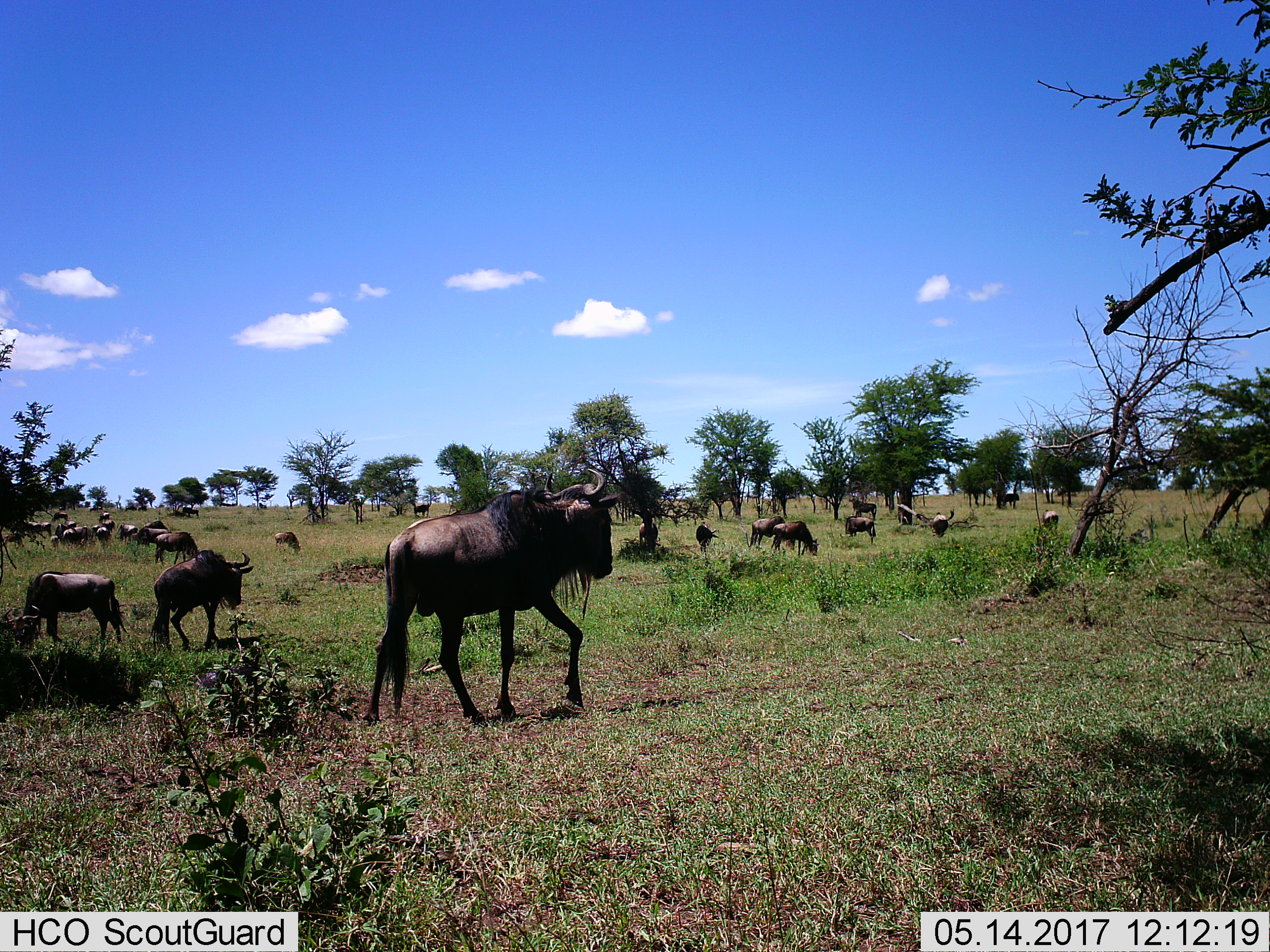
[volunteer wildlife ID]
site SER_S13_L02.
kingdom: Animalia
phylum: Chordata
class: Mammalia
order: Artiodactyla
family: Bovidae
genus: Connochaetes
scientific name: Connochaetes taurinus taurinus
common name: blue wildebeest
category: wildebeestblue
Wildebeestblue (blue wildebeest) (Connochaetes taurinus taurinus), count 11-50. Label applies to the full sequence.